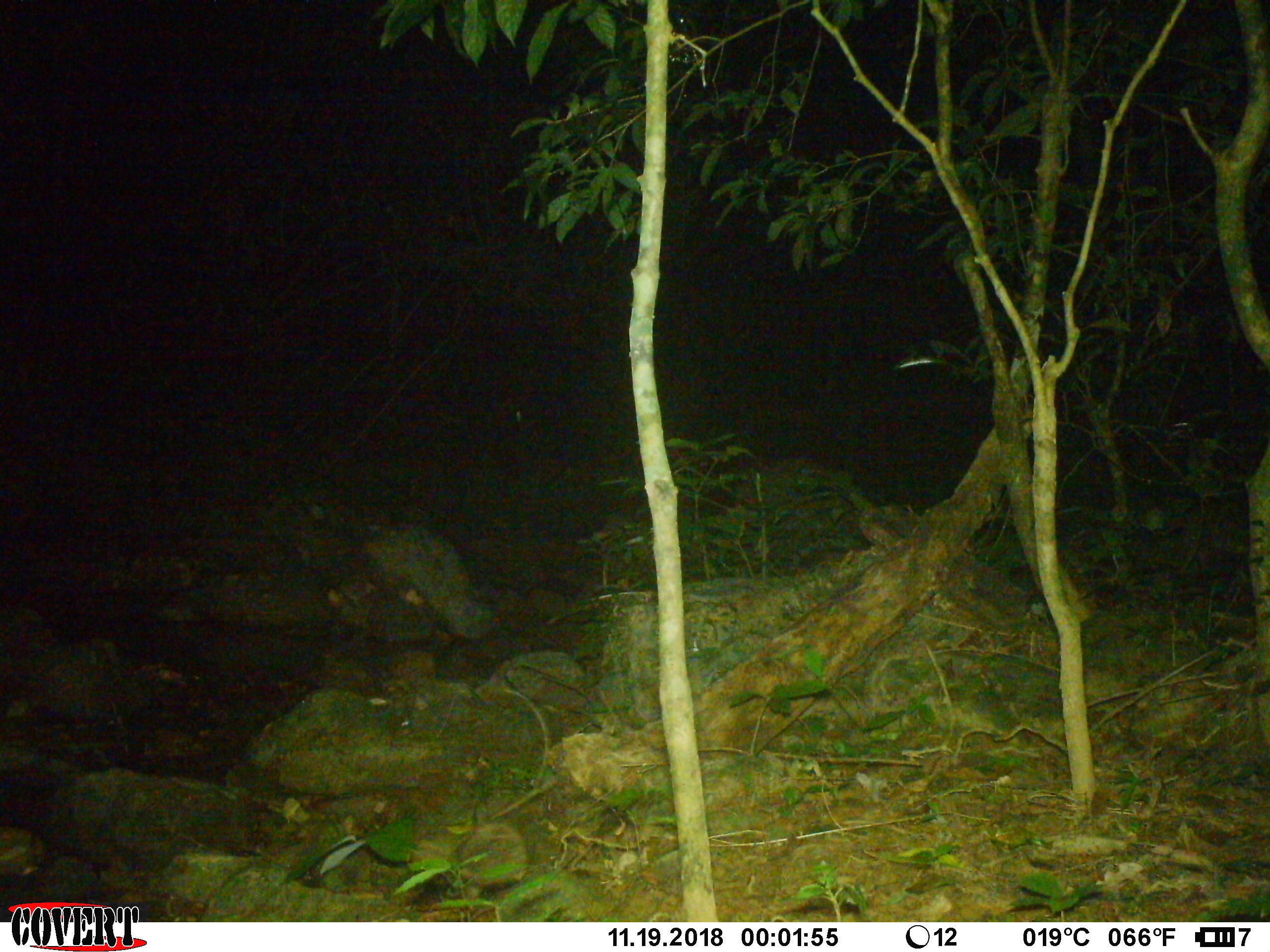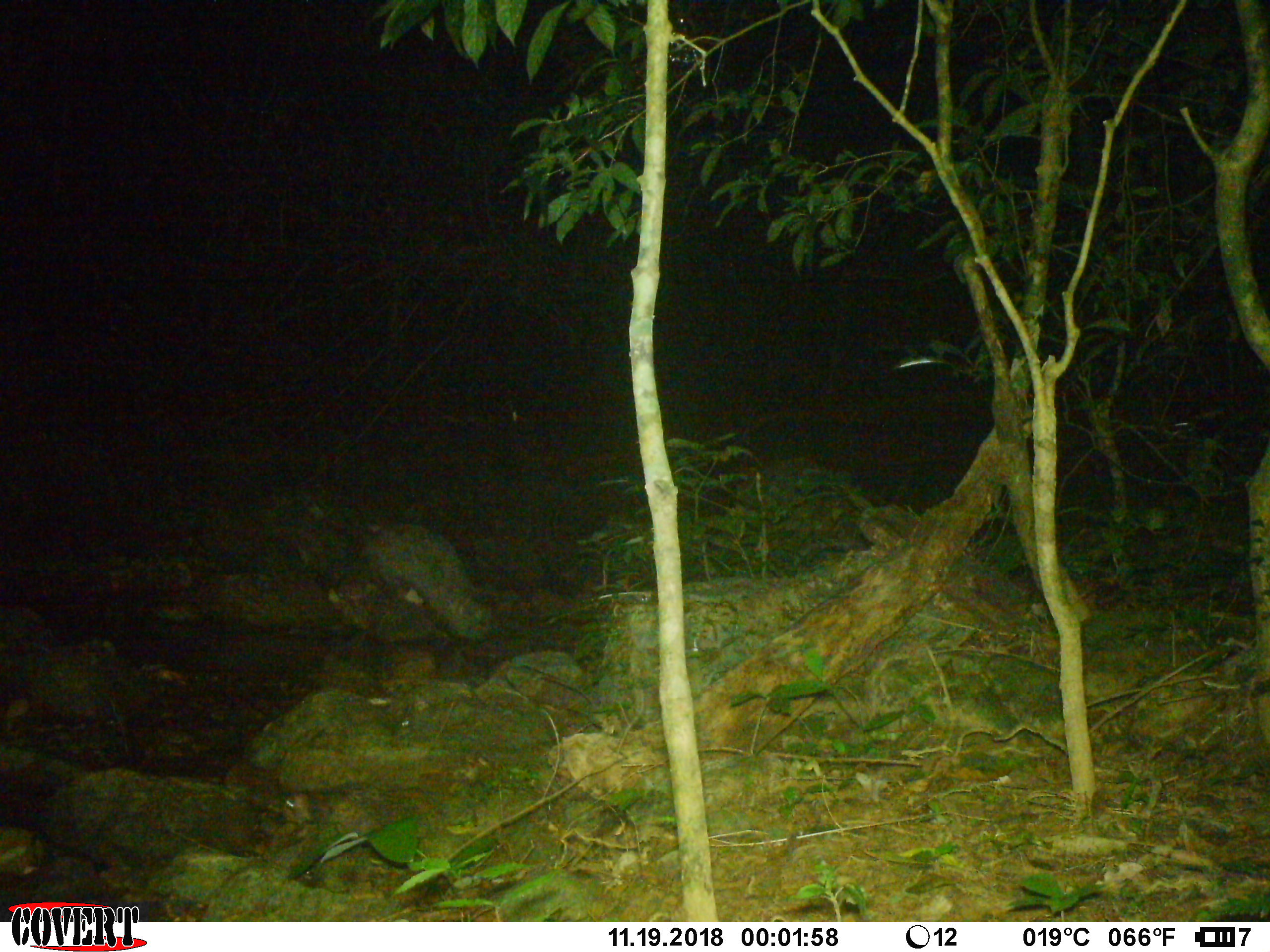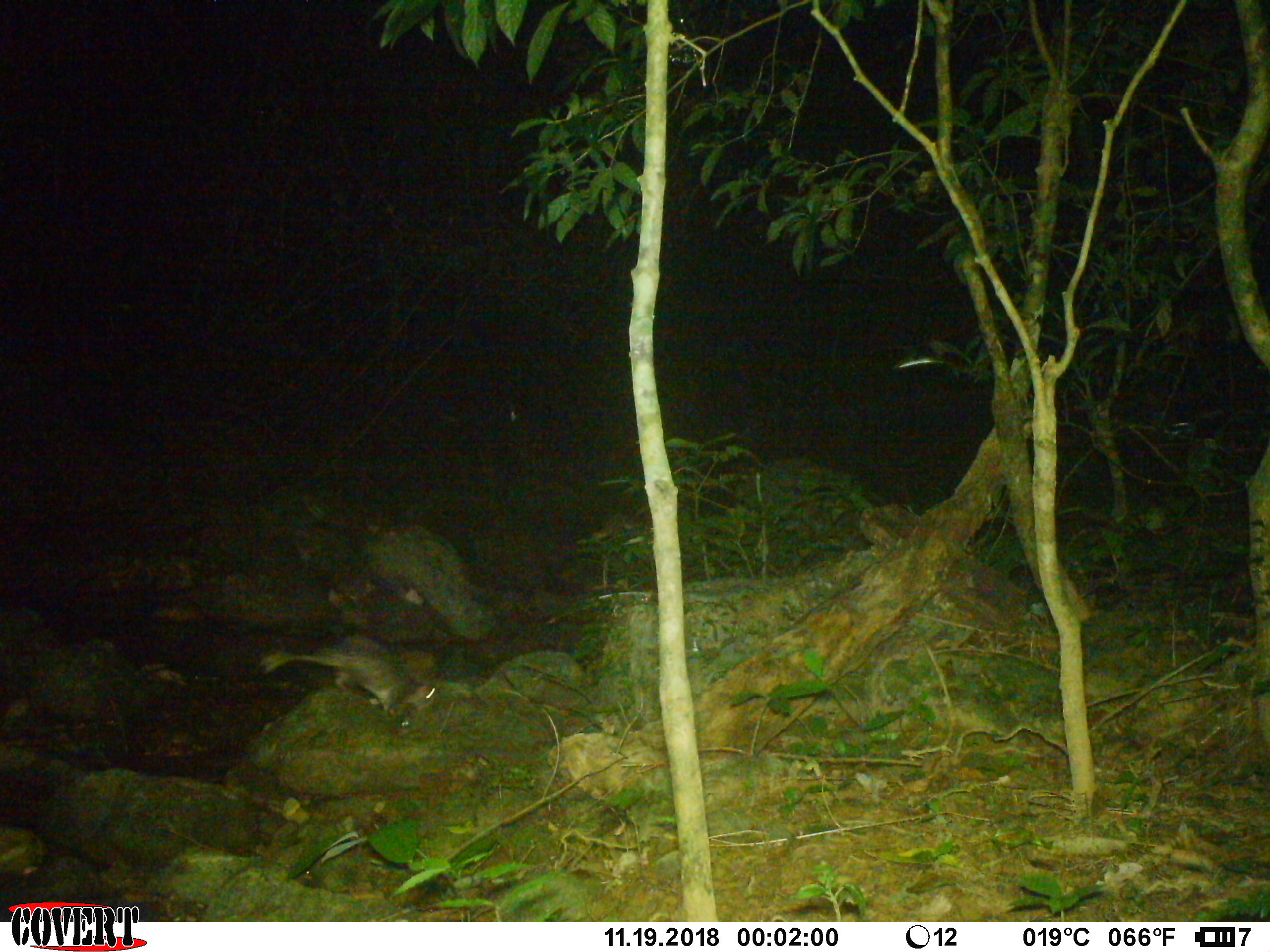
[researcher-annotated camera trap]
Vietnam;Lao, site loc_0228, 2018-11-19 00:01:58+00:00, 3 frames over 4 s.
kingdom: Animalia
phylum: Chordata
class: Mammalia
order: Rodentia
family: Hystricidae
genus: Atherurus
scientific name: Atherurus macrourus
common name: asiatic brush-tailed porcupine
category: asiatic brush tailed porcupine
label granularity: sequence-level